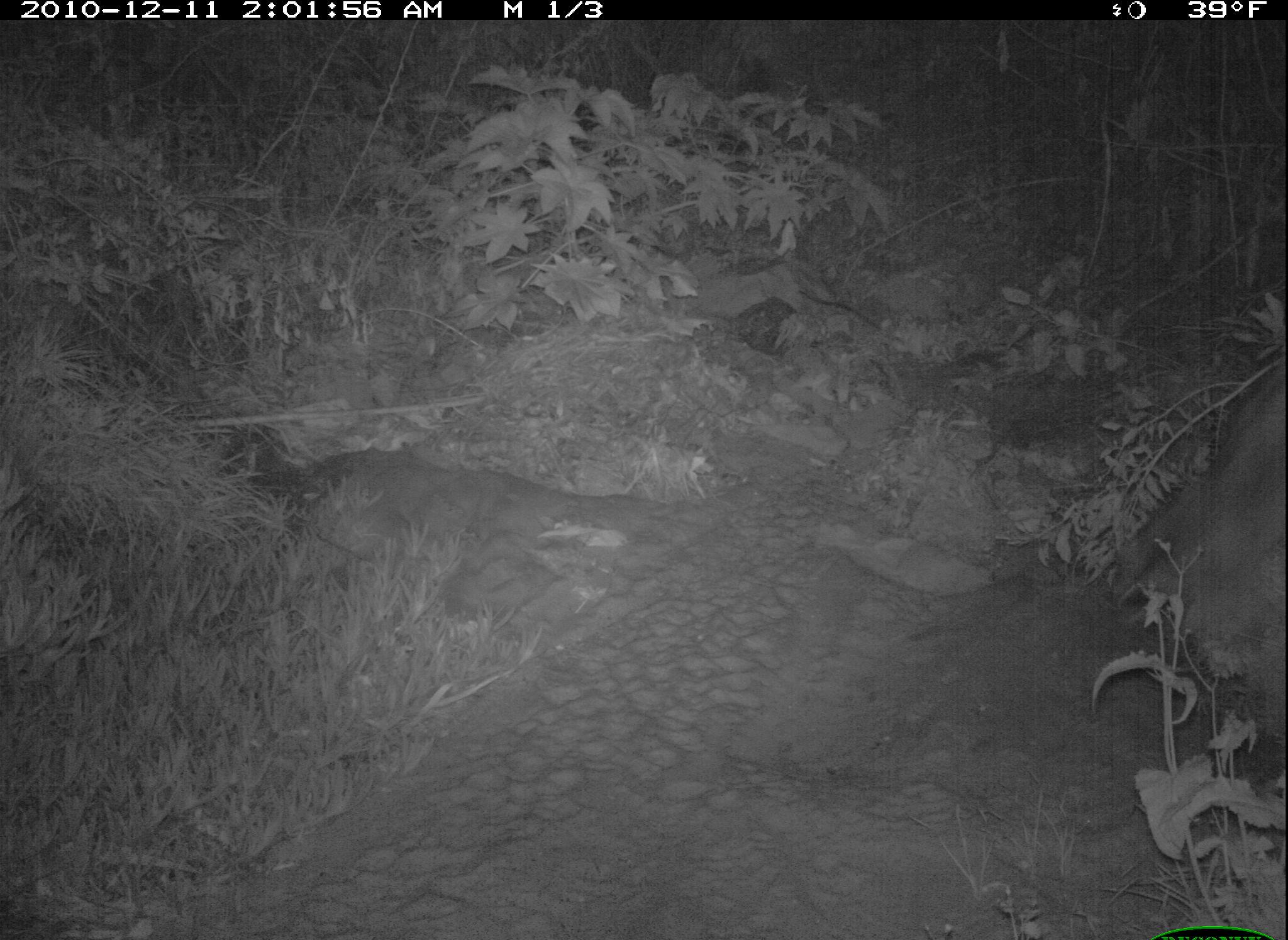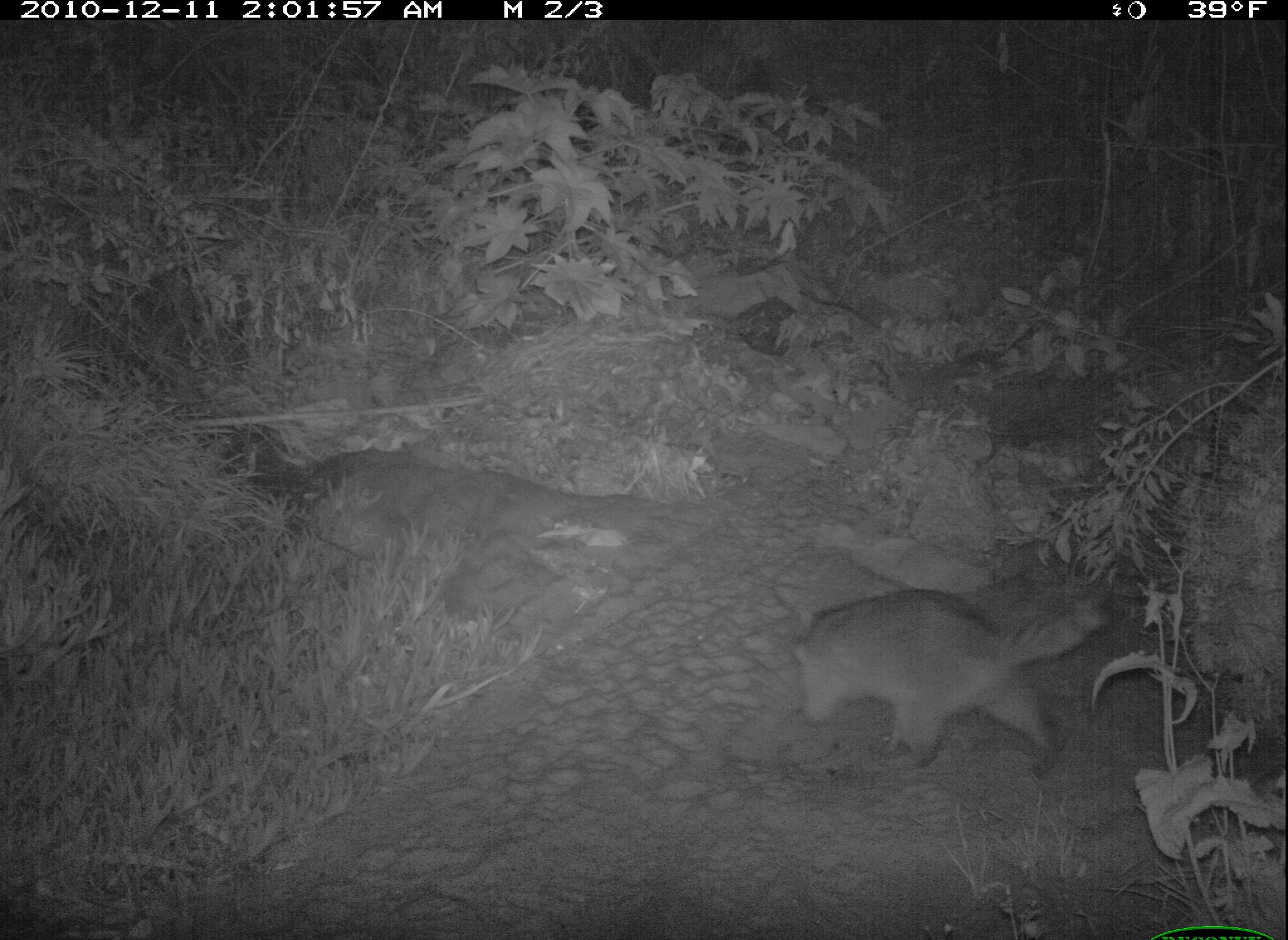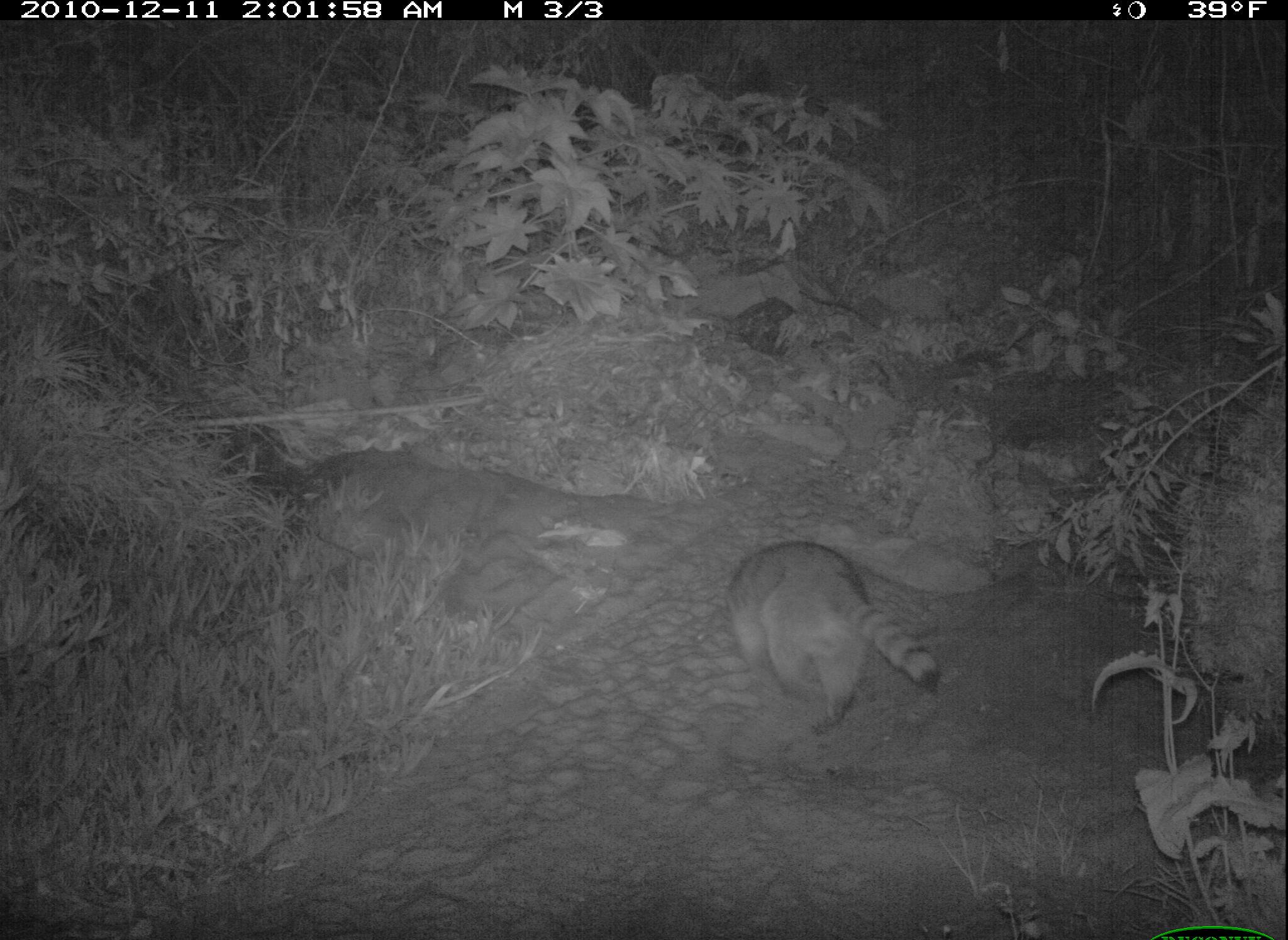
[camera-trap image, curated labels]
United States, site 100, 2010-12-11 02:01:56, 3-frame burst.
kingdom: Animalia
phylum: Chordata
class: Mammalia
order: Carnivora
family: Procyonidae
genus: Procyon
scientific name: Procyon lotor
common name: raccoon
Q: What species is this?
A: Raccoon (Procyon lotor).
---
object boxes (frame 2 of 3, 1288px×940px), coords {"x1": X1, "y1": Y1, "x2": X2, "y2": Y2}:
raccoon: {"x1": 782, "y1": 569, "x2": 1117, "y2": 781}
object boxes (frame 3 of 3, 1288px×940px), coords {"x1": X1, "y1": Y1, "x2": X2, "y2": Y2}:
raccoon: {"x1": 696, "y1": 528, "x2": 963, "y2": 746}